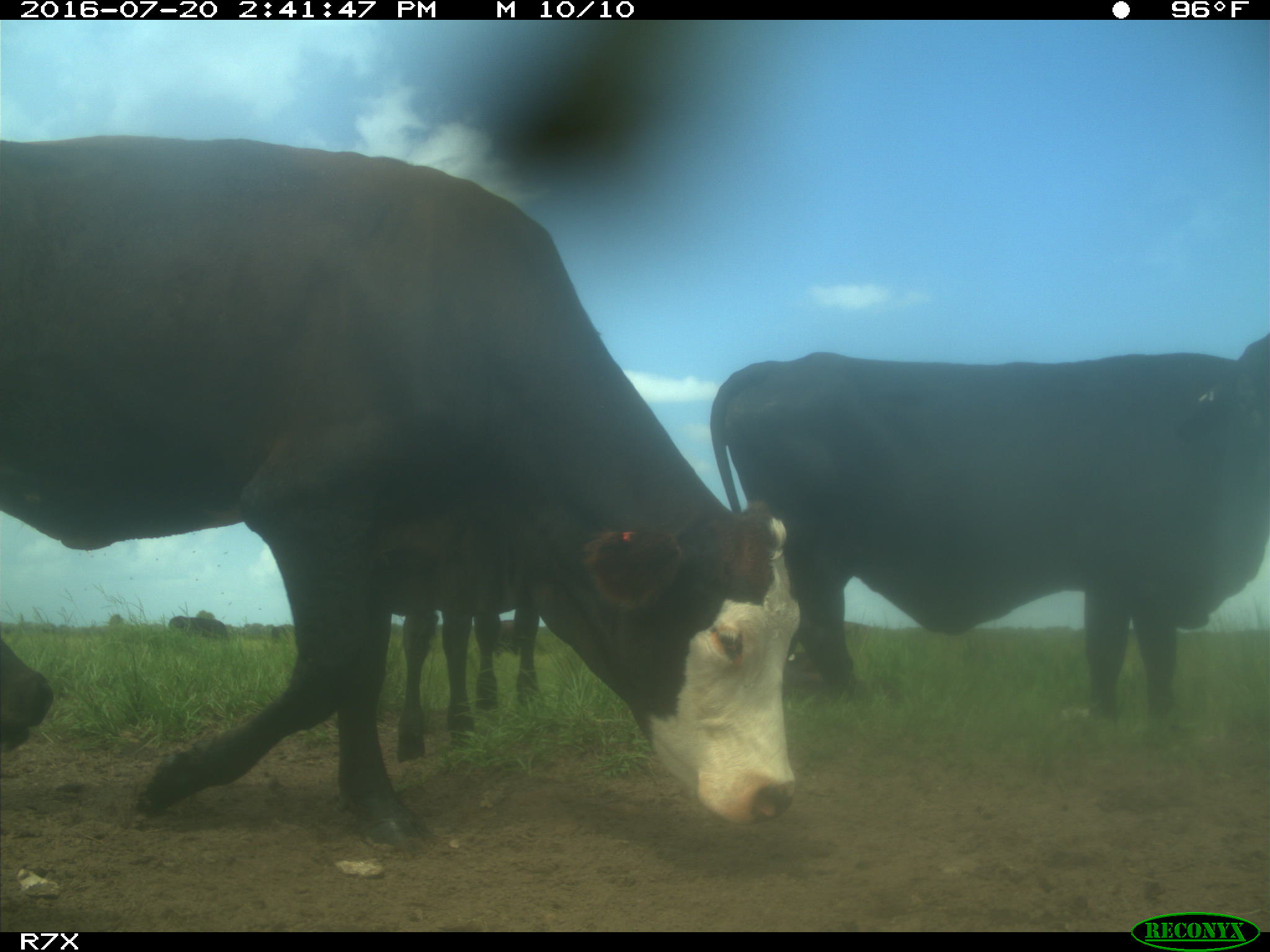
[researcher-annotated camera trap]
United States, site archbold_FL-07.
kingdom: Animalia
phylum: Chordata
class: Mammalia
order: Artiodactyla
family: Bovidae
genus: Bos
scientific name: Bos taurus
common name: domestic cow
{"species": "Bos taurus (domestic cow)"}